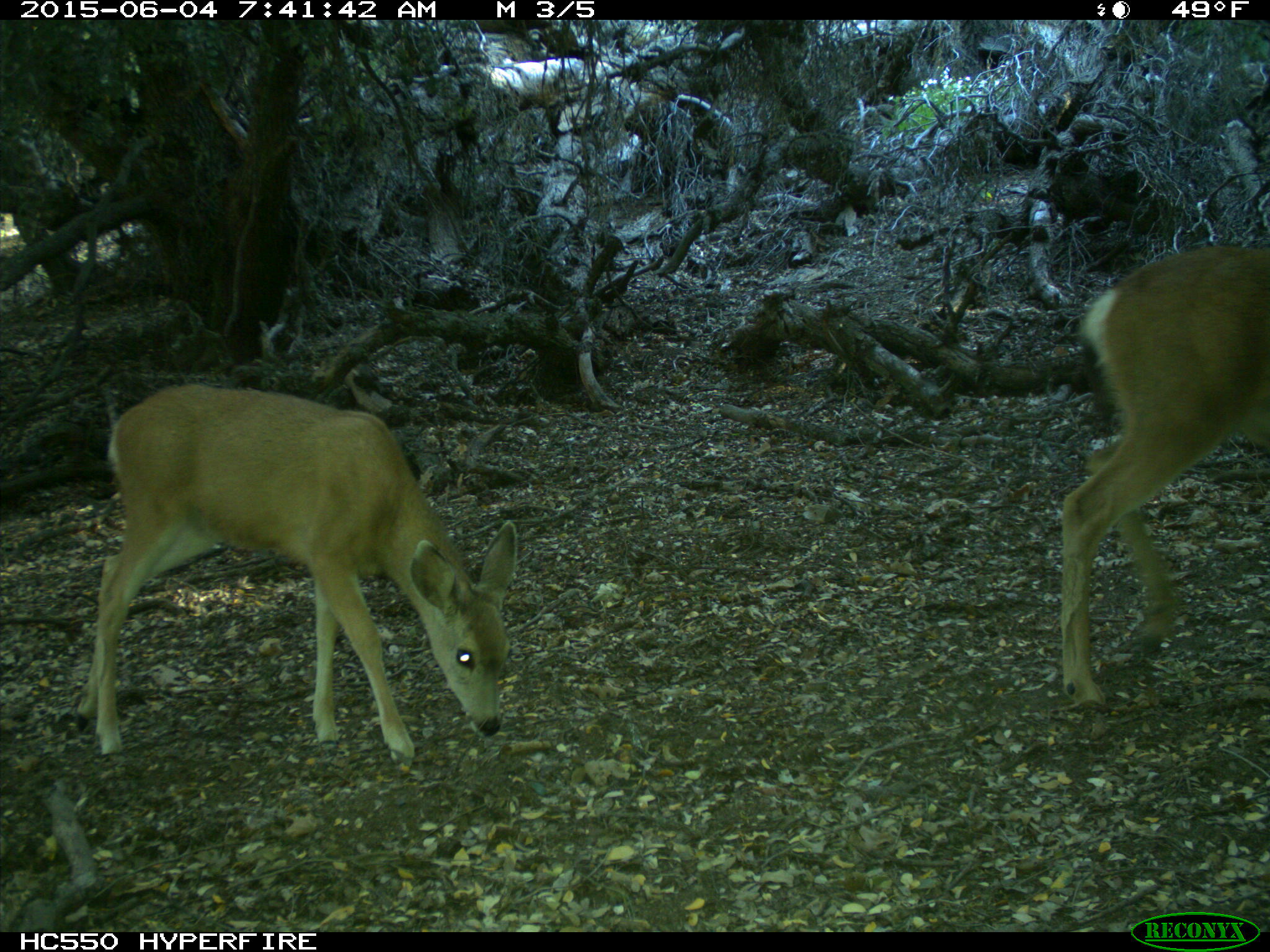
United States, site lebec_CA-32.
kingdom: Animalia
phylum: Chordata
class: Mammalia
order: Artiodactyla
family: Cervidae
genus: Odocoileus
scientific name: Odocoileus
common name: deer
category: unidentified deer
Unidentified deer (deer) (Odocoileus).